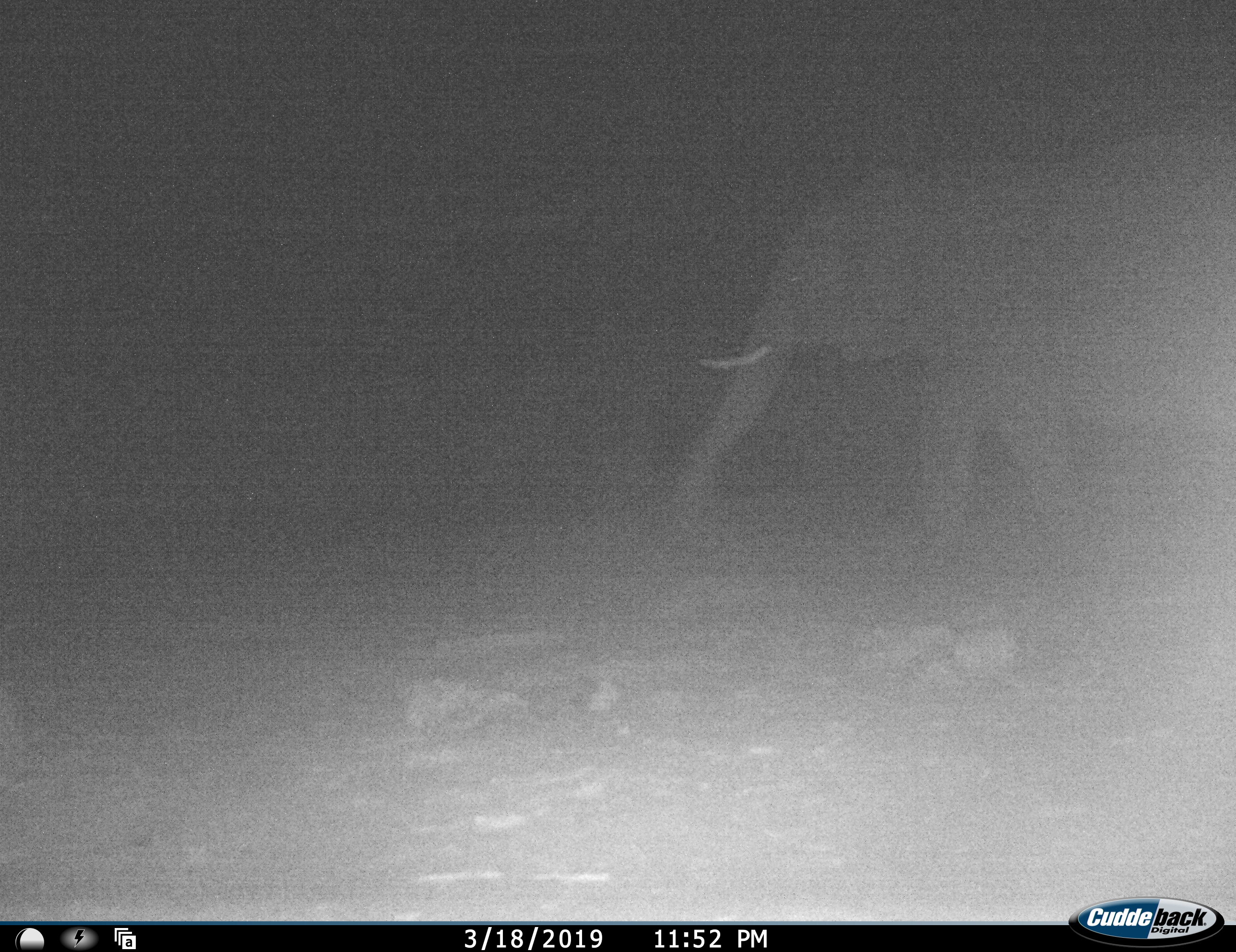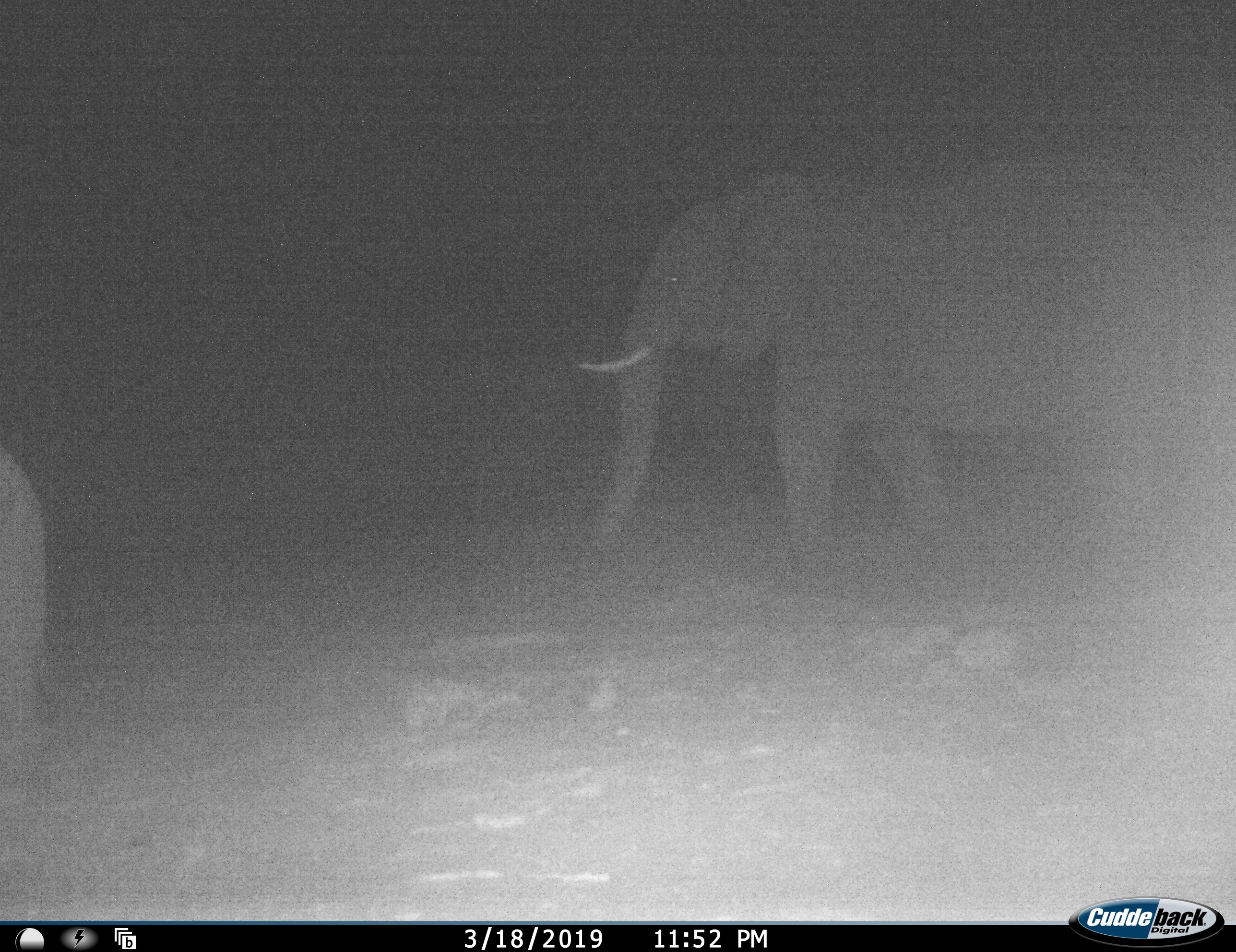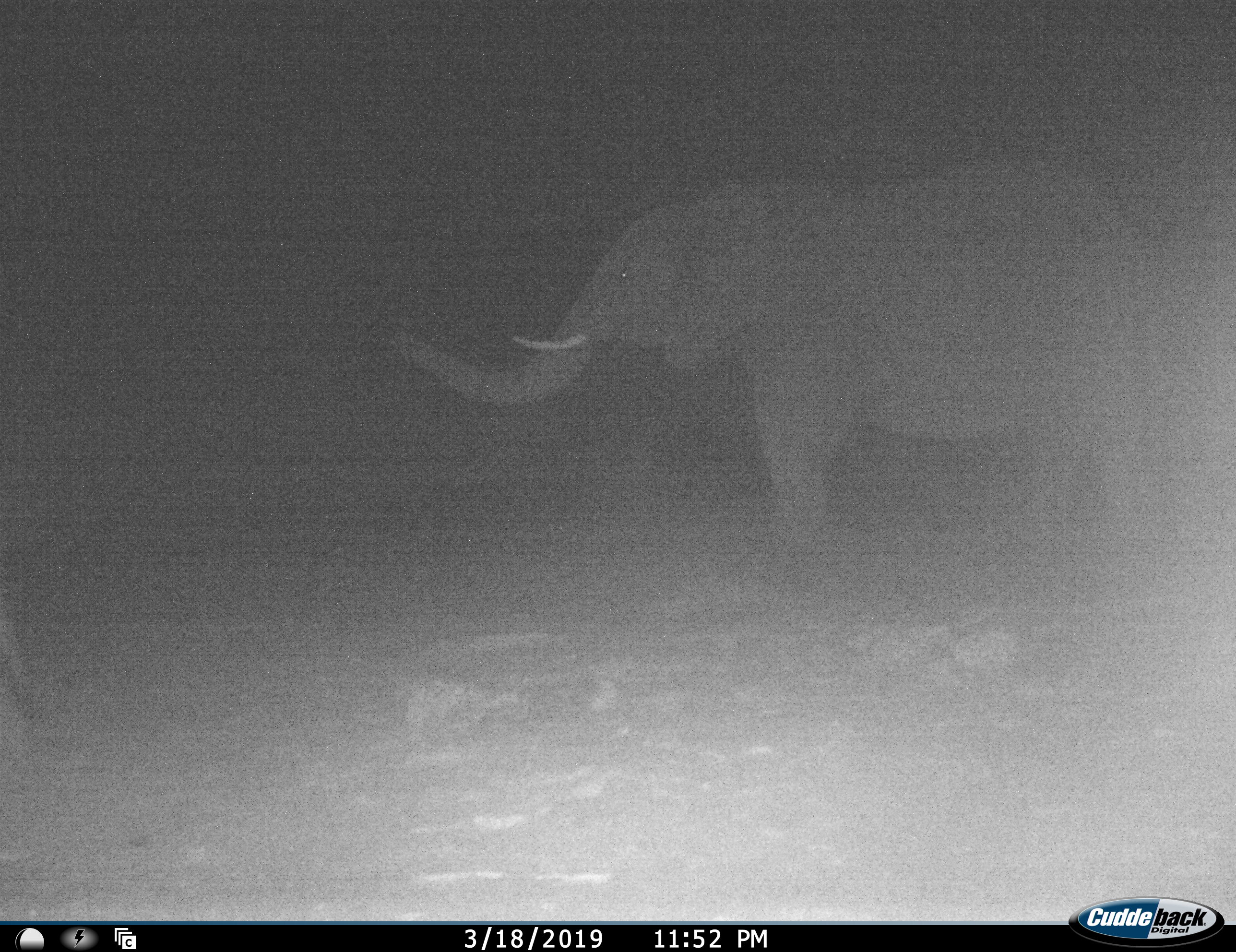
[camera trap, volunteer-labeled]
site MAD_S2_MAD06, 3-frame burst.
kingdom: Animalia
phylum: Chordata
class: Mammalia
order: Proboscidea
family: Elephantidae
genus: Loxodonta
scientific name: Loxodonta africana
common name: african bush elephant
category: elephant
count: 2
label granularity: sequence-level